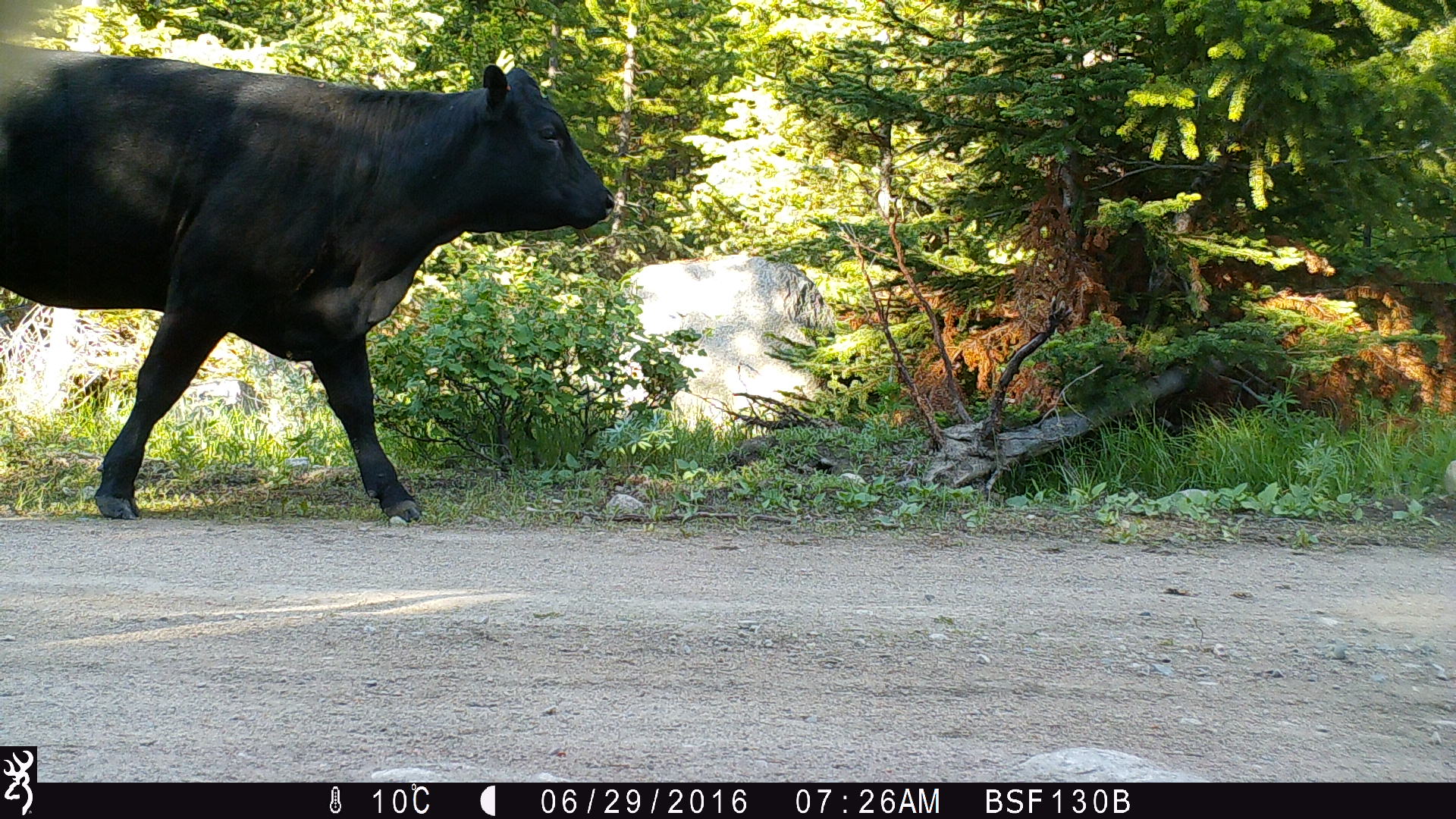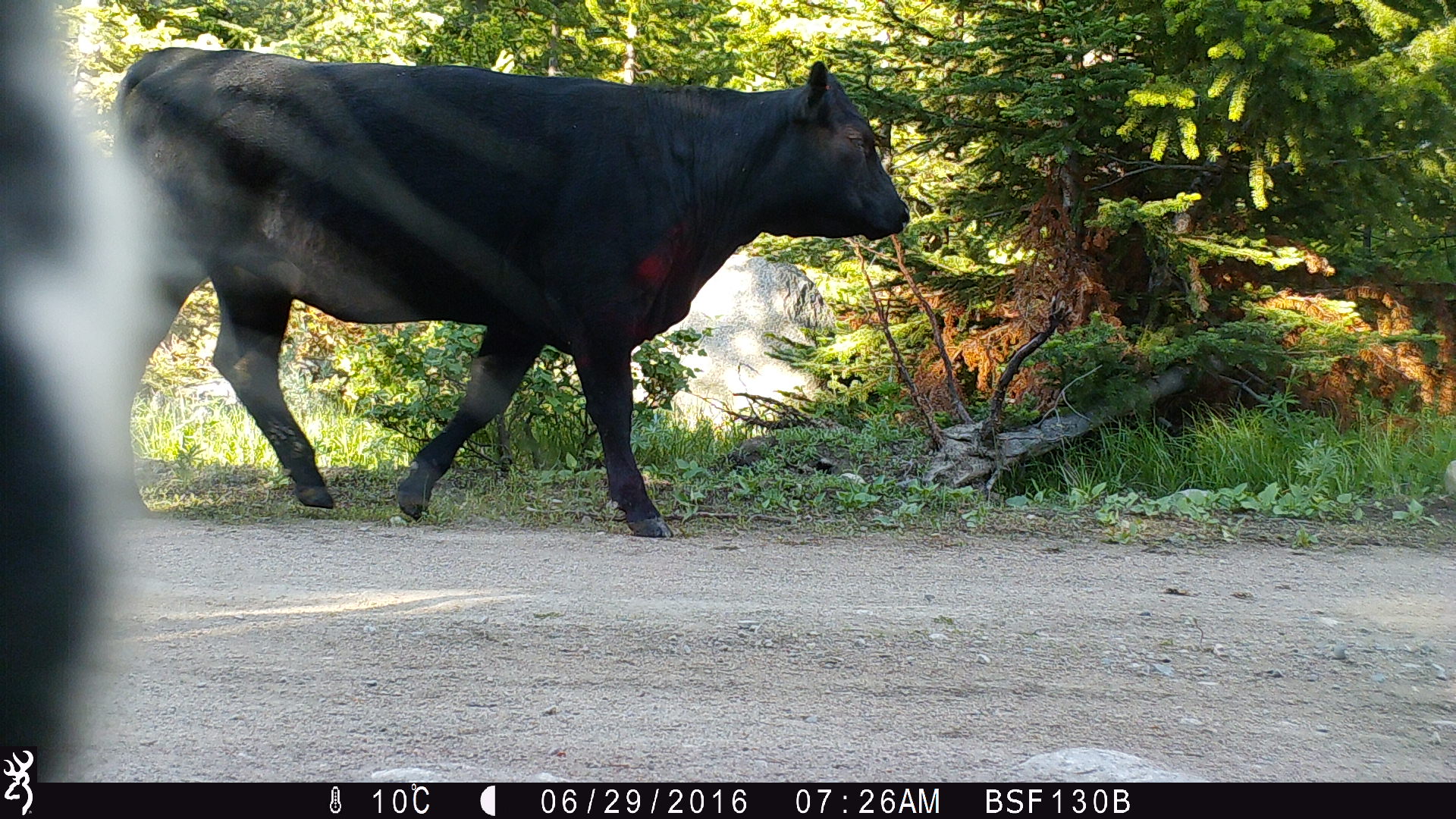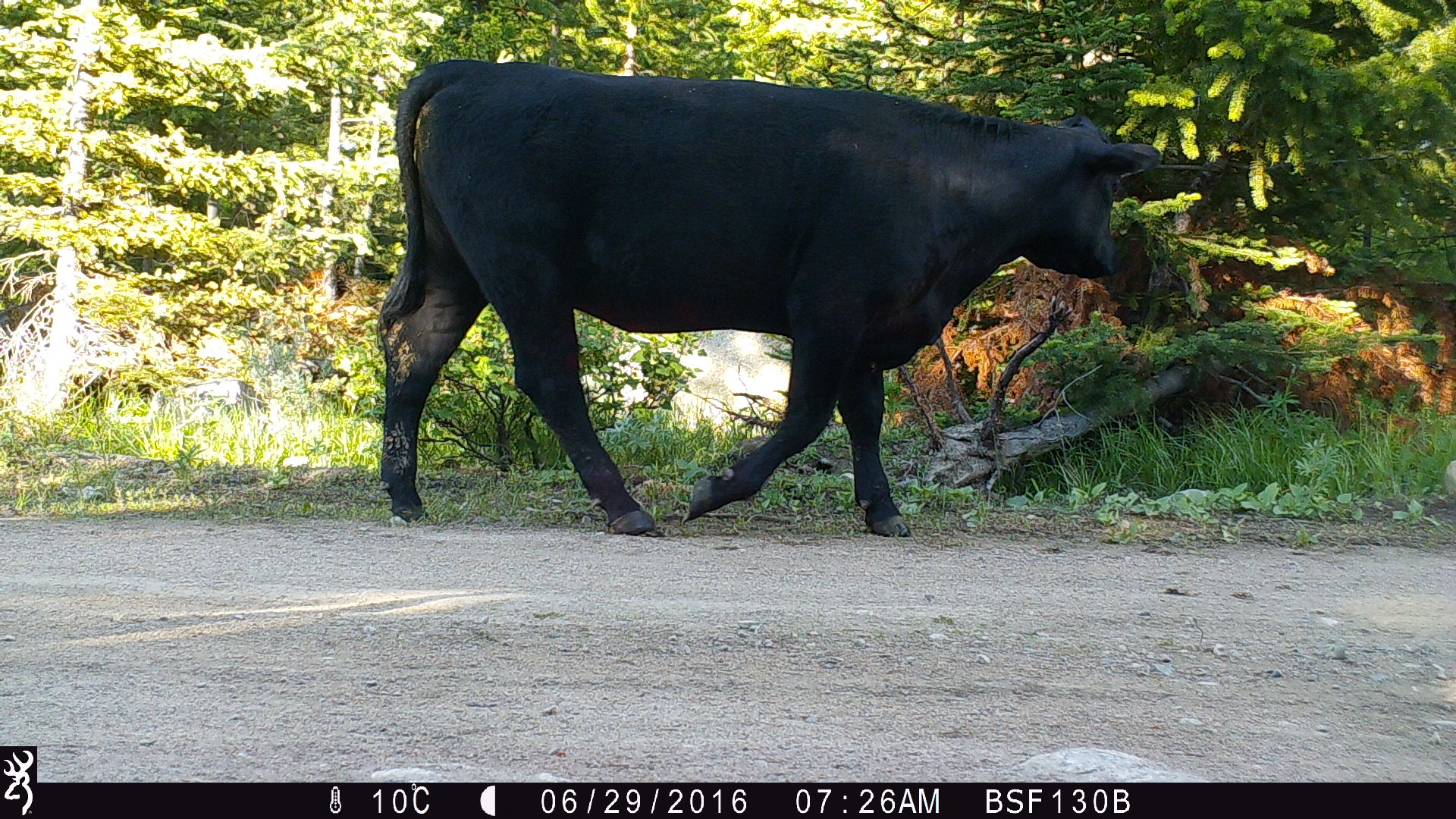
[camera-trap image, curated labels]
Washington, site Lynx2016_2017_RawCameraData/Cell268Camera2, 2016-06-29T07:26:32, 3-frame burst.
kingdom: Animalia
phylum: Chordata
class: Mammalia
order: Artiodactyla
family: Bovidae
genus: Bos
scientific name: Bos taurus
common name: domestic cattle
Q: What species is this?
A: Domestic cattle (Bos taurus).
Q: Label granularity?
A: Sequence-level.